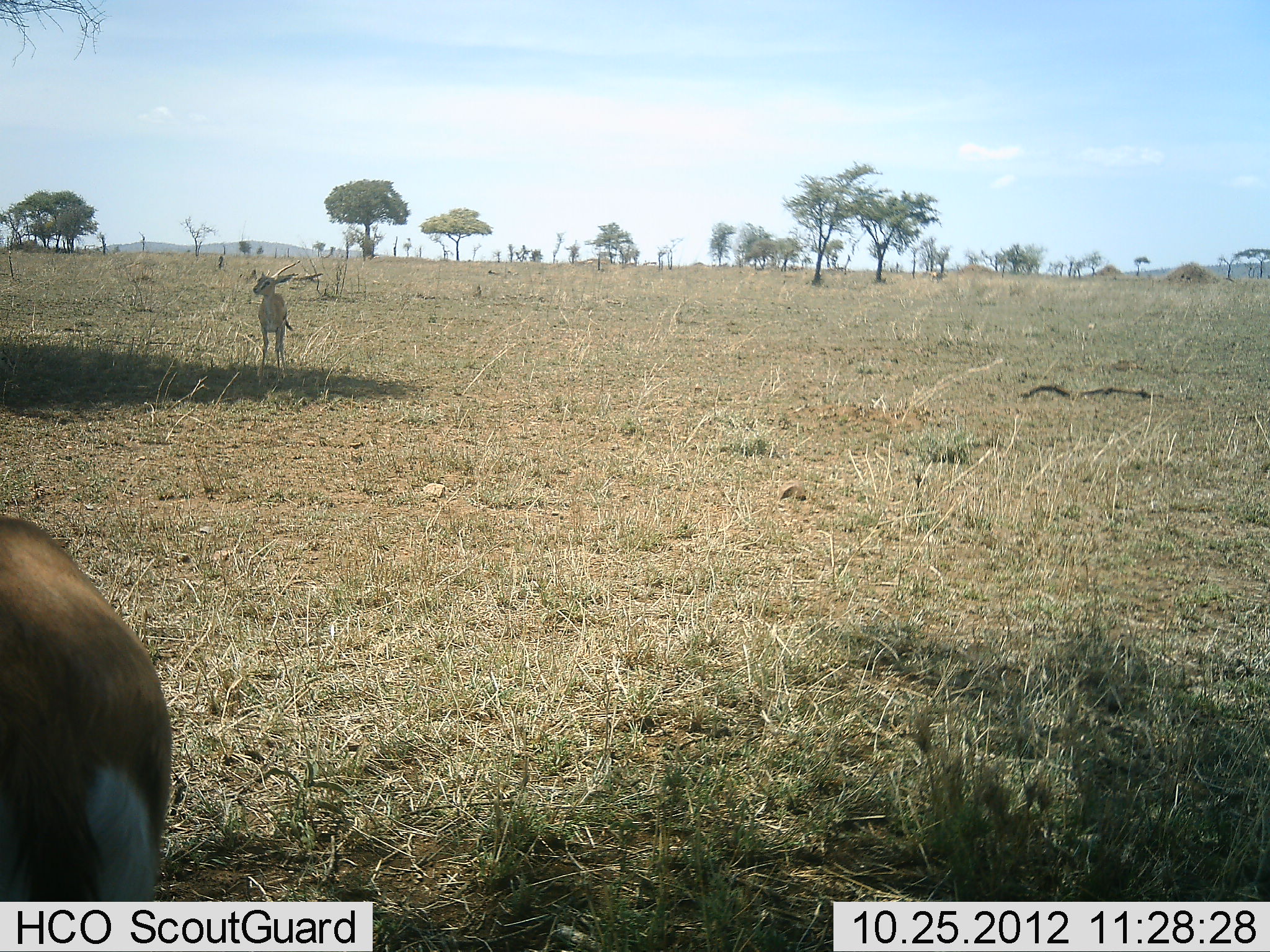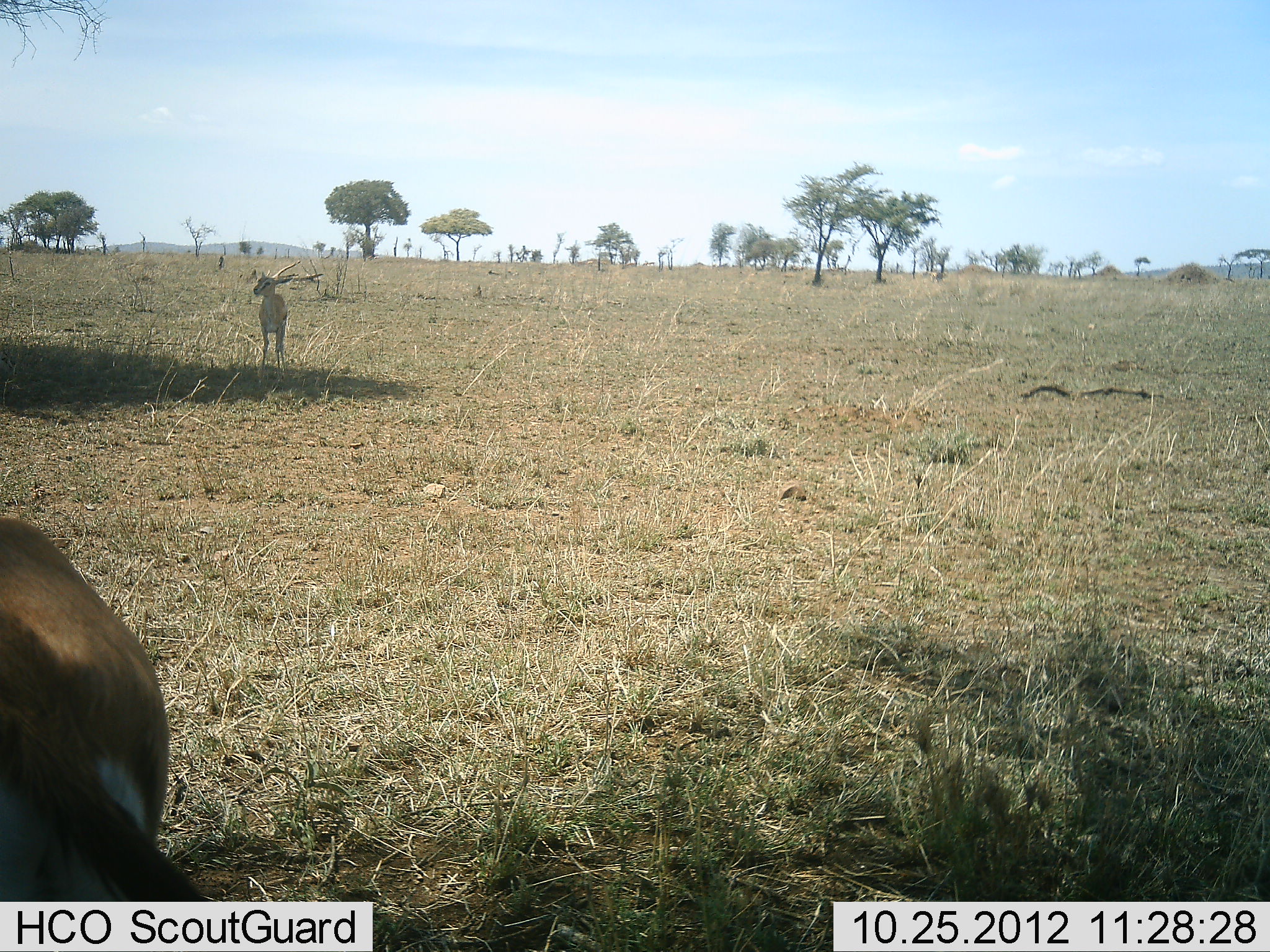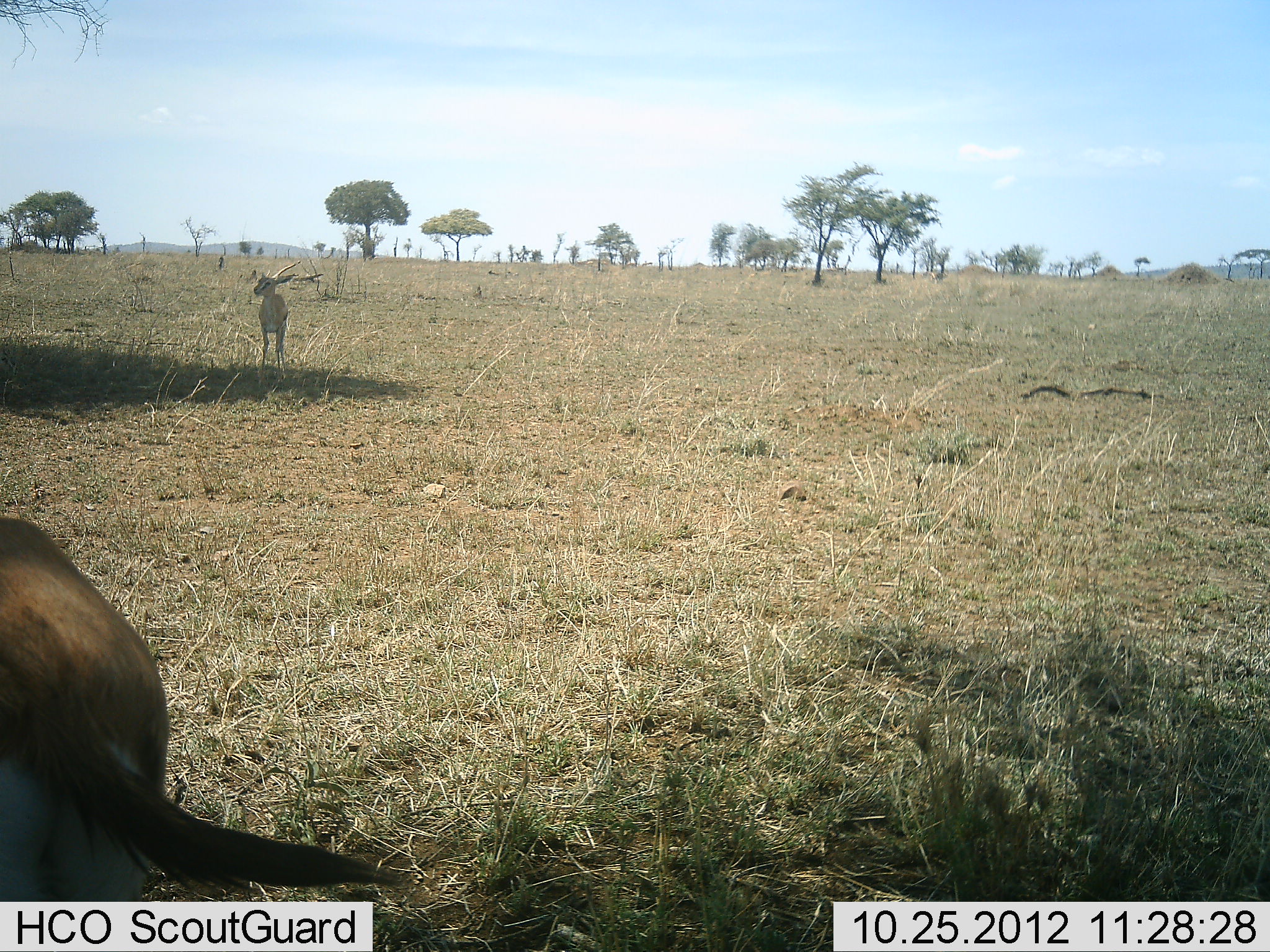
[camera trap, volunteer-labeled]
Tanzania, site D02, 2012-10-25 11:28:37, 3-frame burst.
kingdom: Animalia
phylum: Chordata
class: Mammalia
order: Artiodactyla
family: Bovidae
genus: Eudorcas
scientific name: Eudorcas thomsonii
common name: thomson's gazelle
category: gazellethomsons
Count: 2.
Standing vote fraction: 90%.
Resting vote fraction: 0%.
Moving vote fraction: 10%.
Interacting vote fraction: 0%.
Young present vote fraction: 0%.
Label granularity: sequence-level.